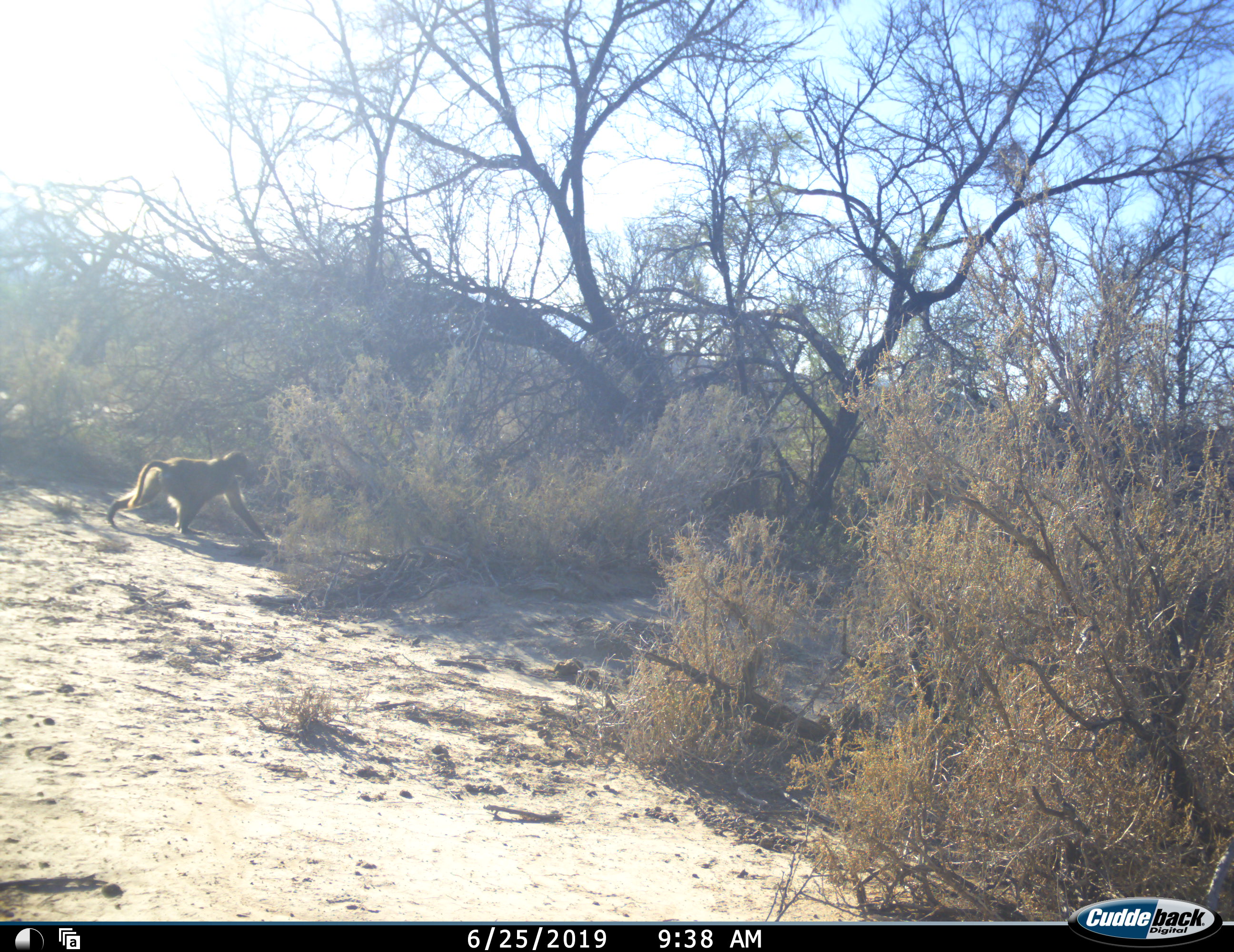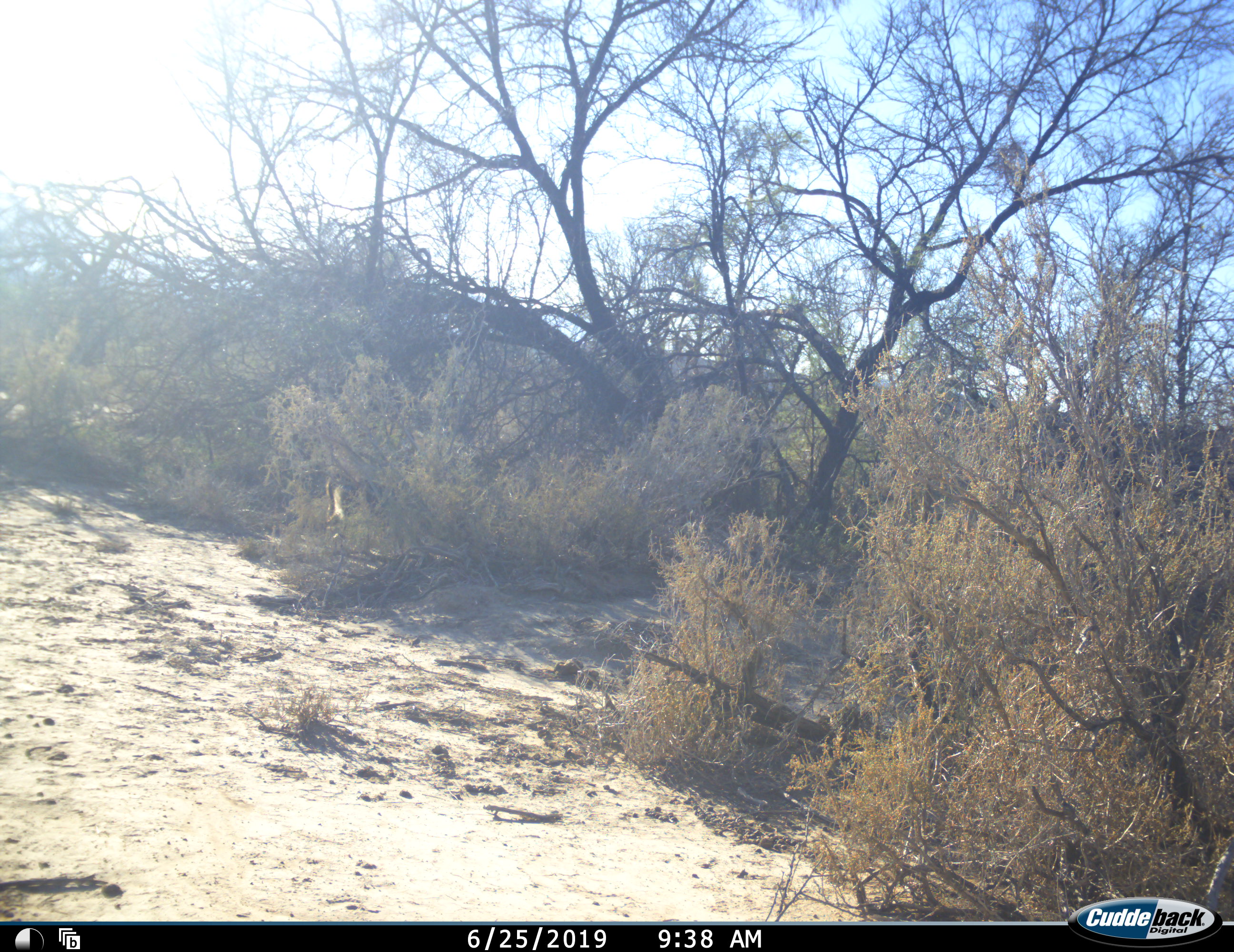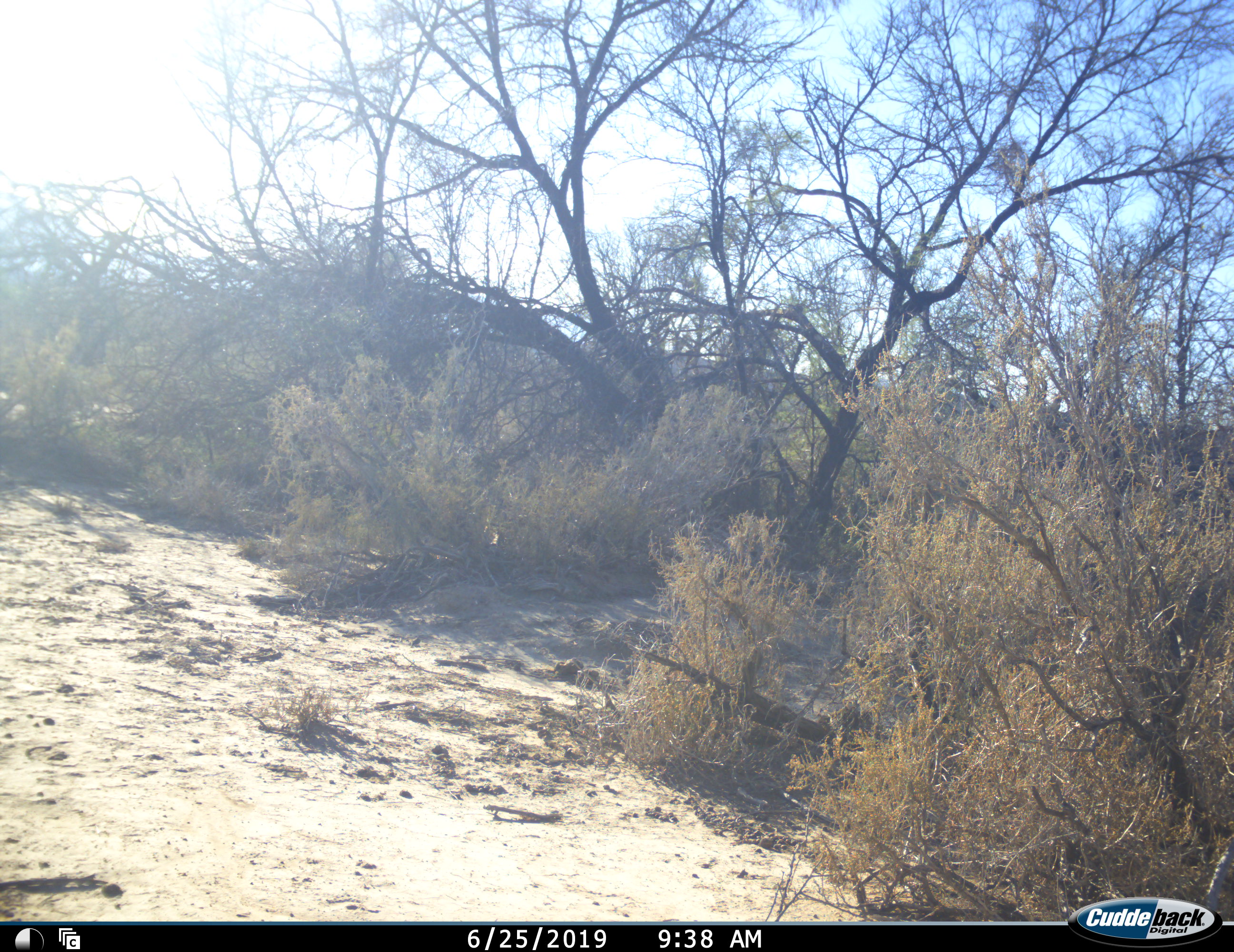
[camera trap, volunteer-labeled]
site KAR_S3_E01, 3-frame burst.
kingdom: Animalia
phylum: Chordata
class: Mammalia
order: Primates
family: Cercopithecidae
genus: Papio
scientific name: Papio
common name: baboon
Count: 1.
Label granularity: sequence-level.